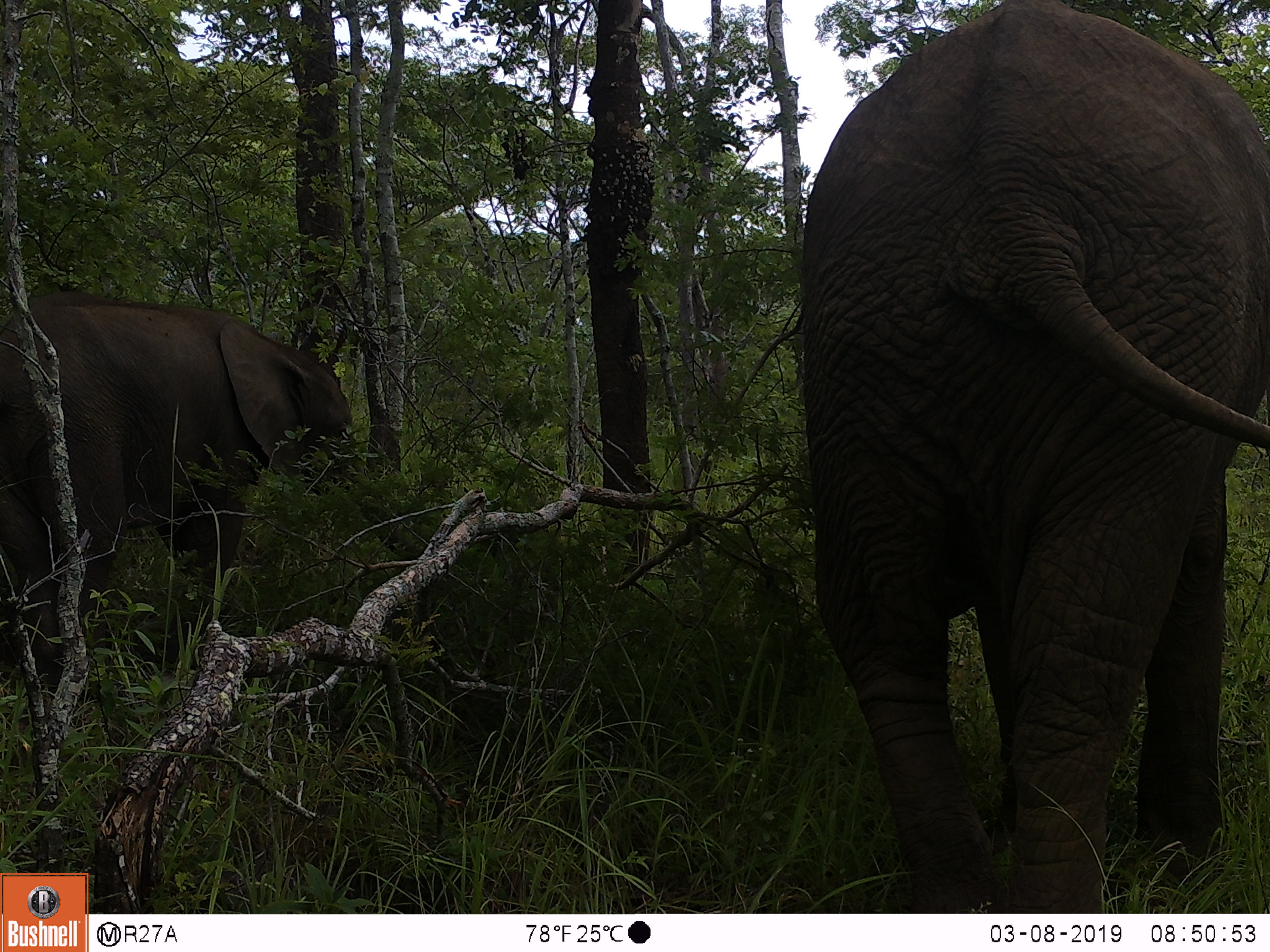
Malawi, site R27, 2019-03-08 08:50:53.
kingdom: Animalia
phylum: Chordata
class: Mammalia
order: Proboscidea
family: Elephantidae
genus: Loxodonta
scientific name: Loxodonta africana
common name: african savanna elephant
African savanna elephant (Loxodonta africana), count 2.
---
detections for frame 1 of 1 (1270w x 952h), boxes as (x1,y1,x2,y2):
african savanna elephant: (787,4,1268,906); (2,282,454,672)